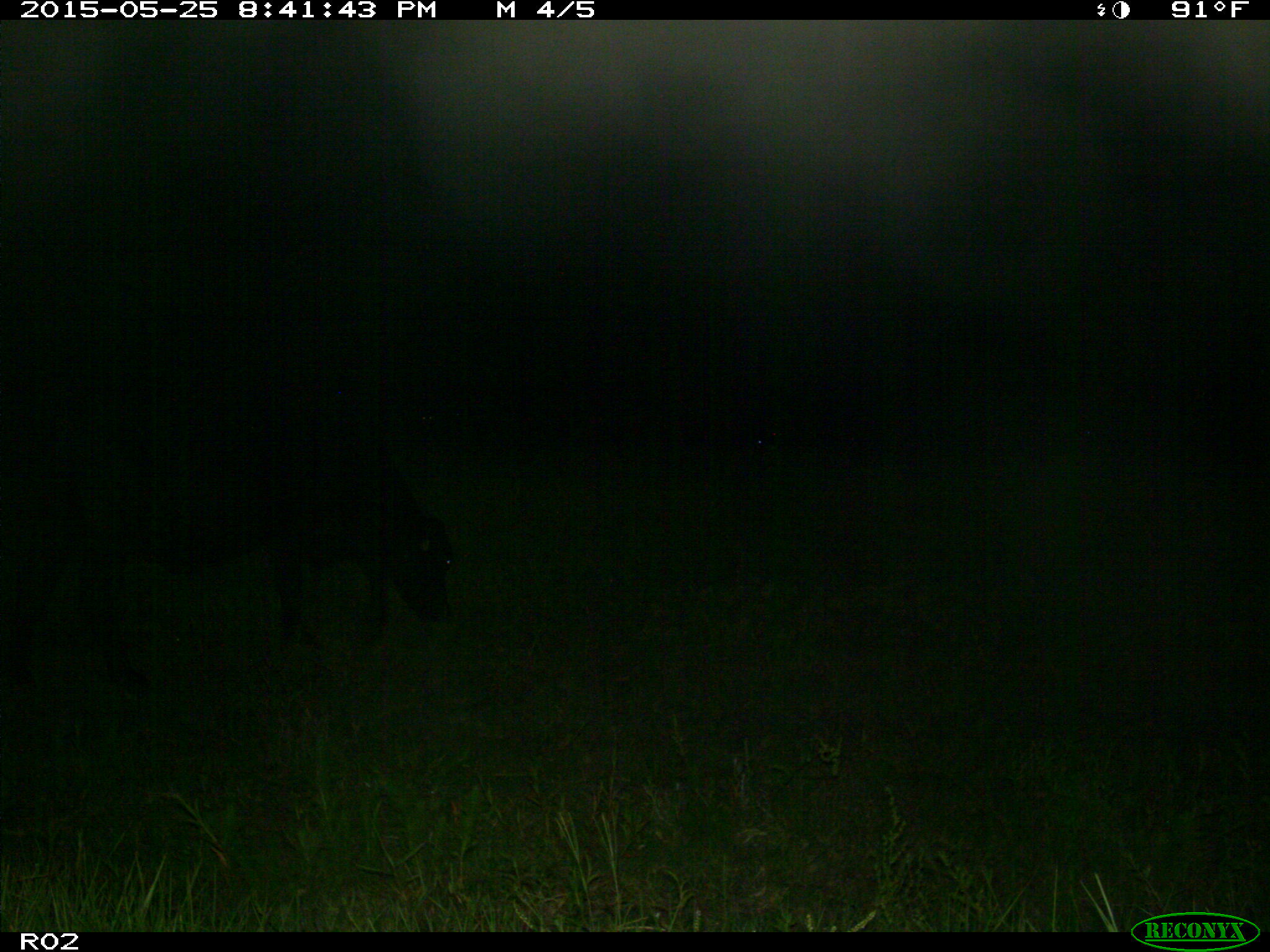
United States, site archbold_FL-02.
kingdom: Animalia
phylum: Chordata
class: Mammalia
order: Artiodactyla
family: Bovidae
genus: Bos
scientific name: Bos taurus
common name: domestic cow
Bos taurus (domestic cow).